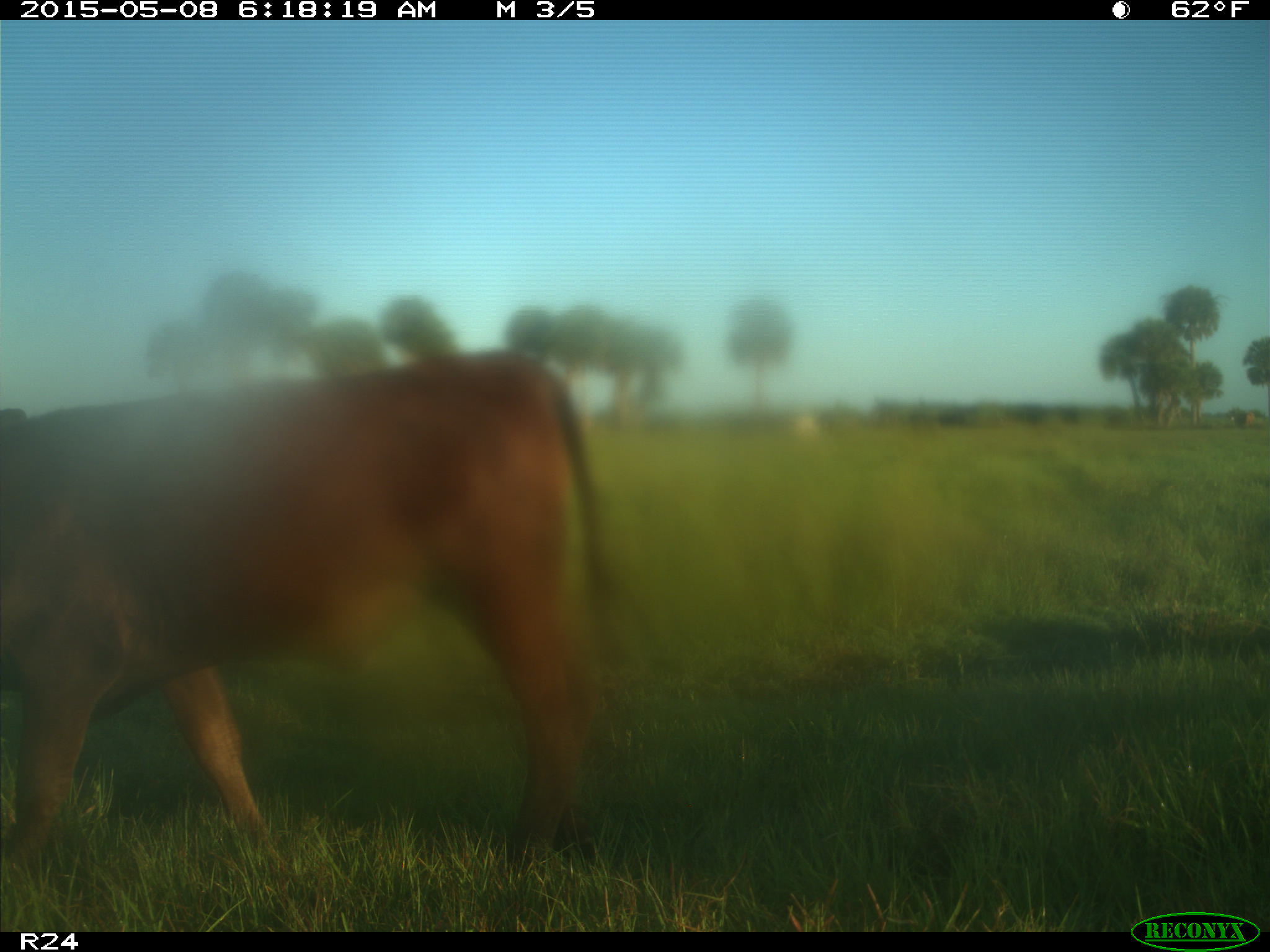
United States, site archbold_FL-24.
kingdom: Animalia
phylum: Chordata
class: Mammalia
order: Artiodactyla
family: Bovidae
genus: Bos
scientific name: Bos taurus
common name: domestic cow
Bos taurus (domestic cow).